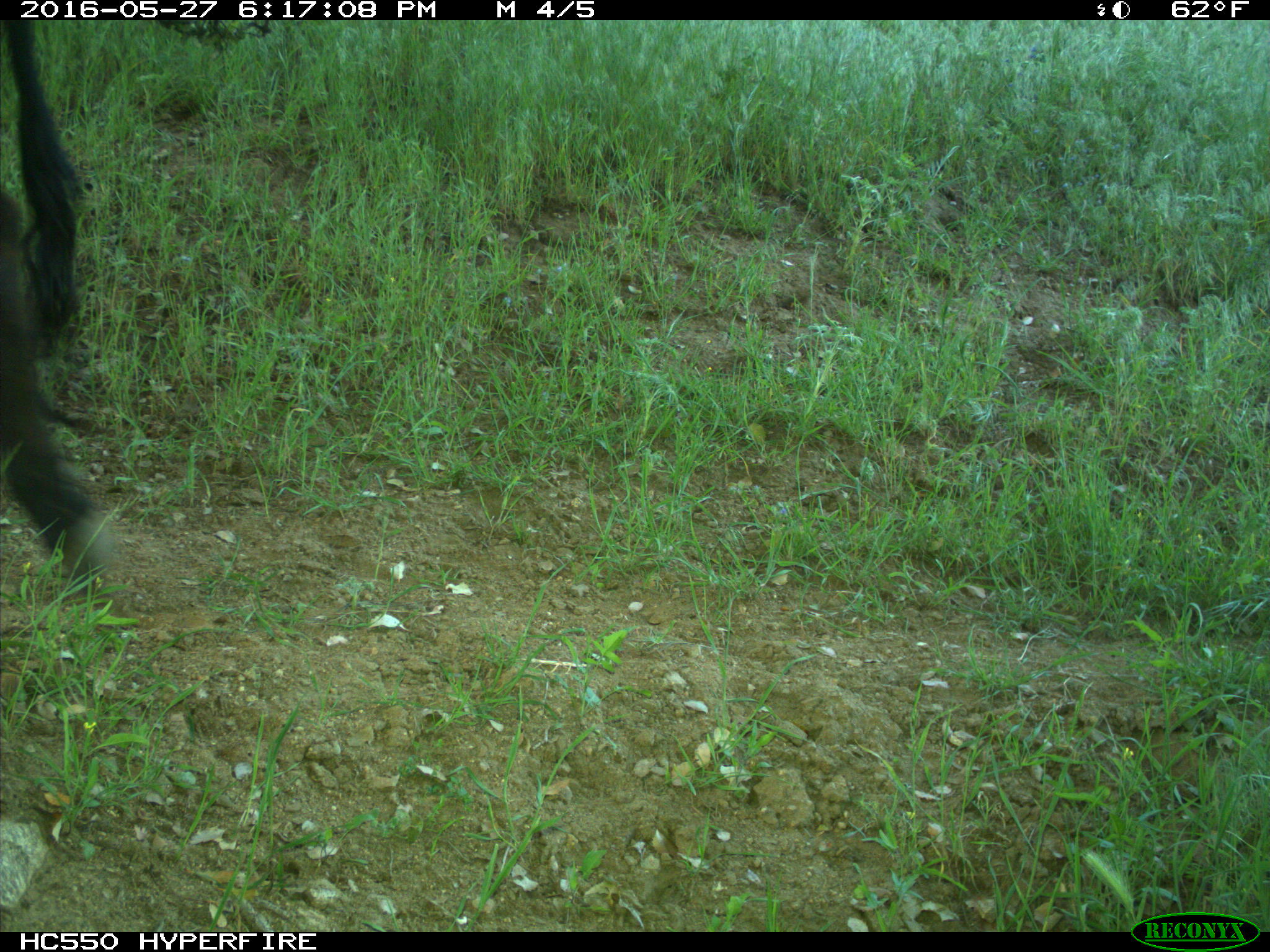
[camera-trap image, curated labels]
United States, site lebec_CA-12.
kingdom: Animalia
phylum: Chordata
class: Mammalia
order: Artiodactyla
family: Bovidae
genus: Bos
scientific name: Bos taurus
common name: domestic cow